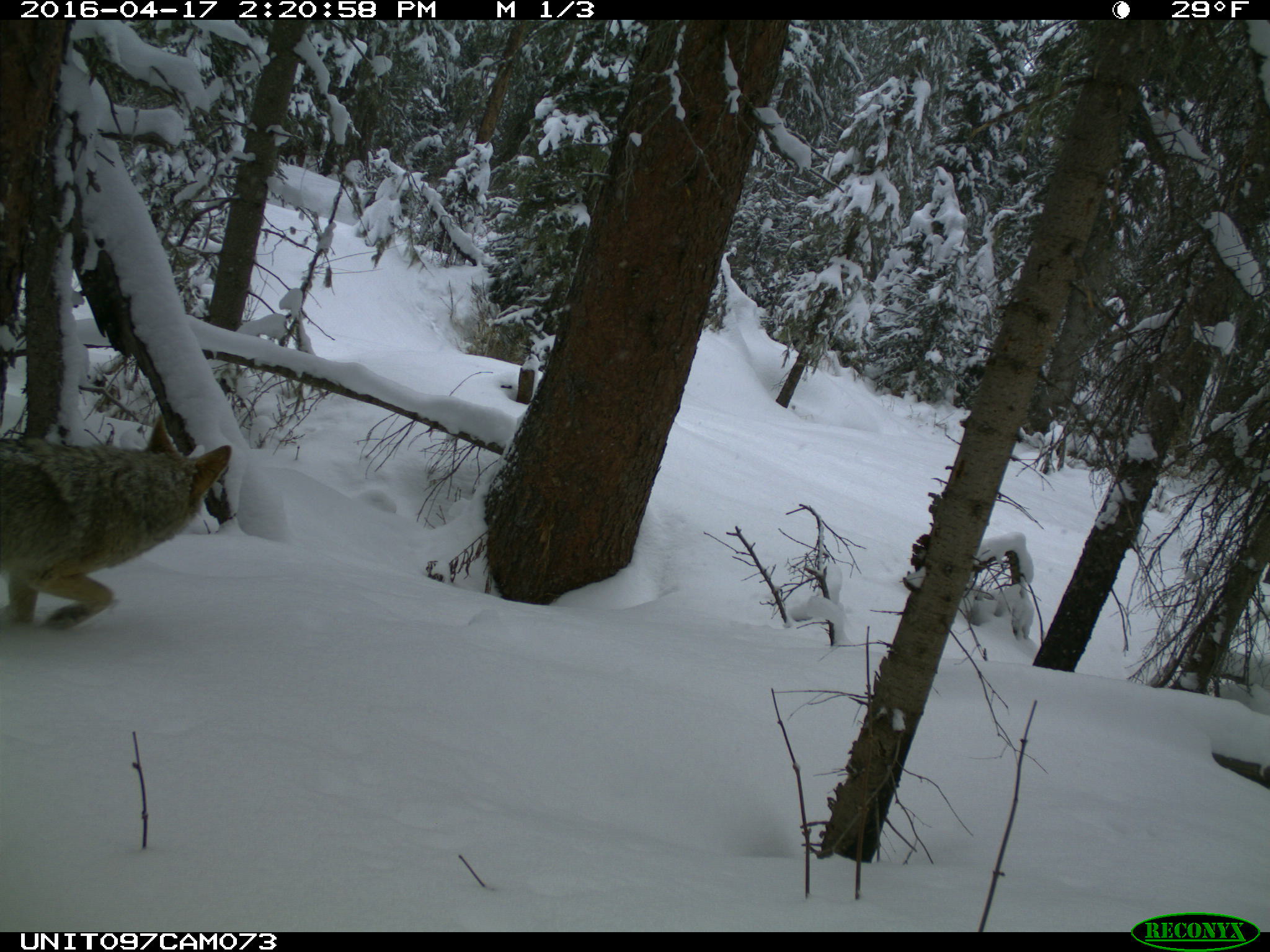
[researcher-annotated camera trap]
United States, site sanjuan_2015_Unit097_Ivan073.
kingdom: Animalia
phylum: Chordata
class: Mammalia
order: Carnivora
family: Canidae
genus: Canis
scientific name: Canis latrans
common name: coyote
Canis latrans (coyote).